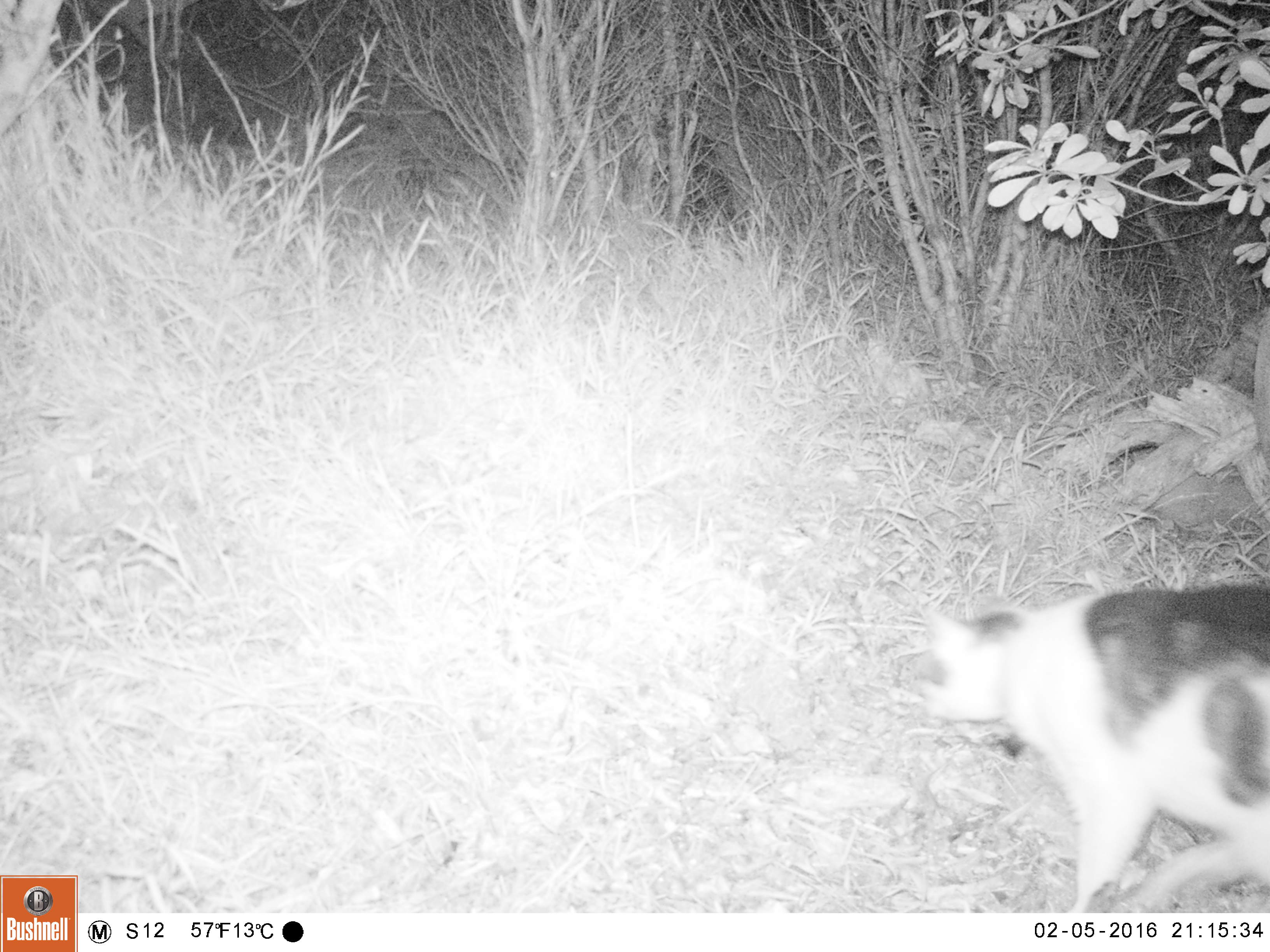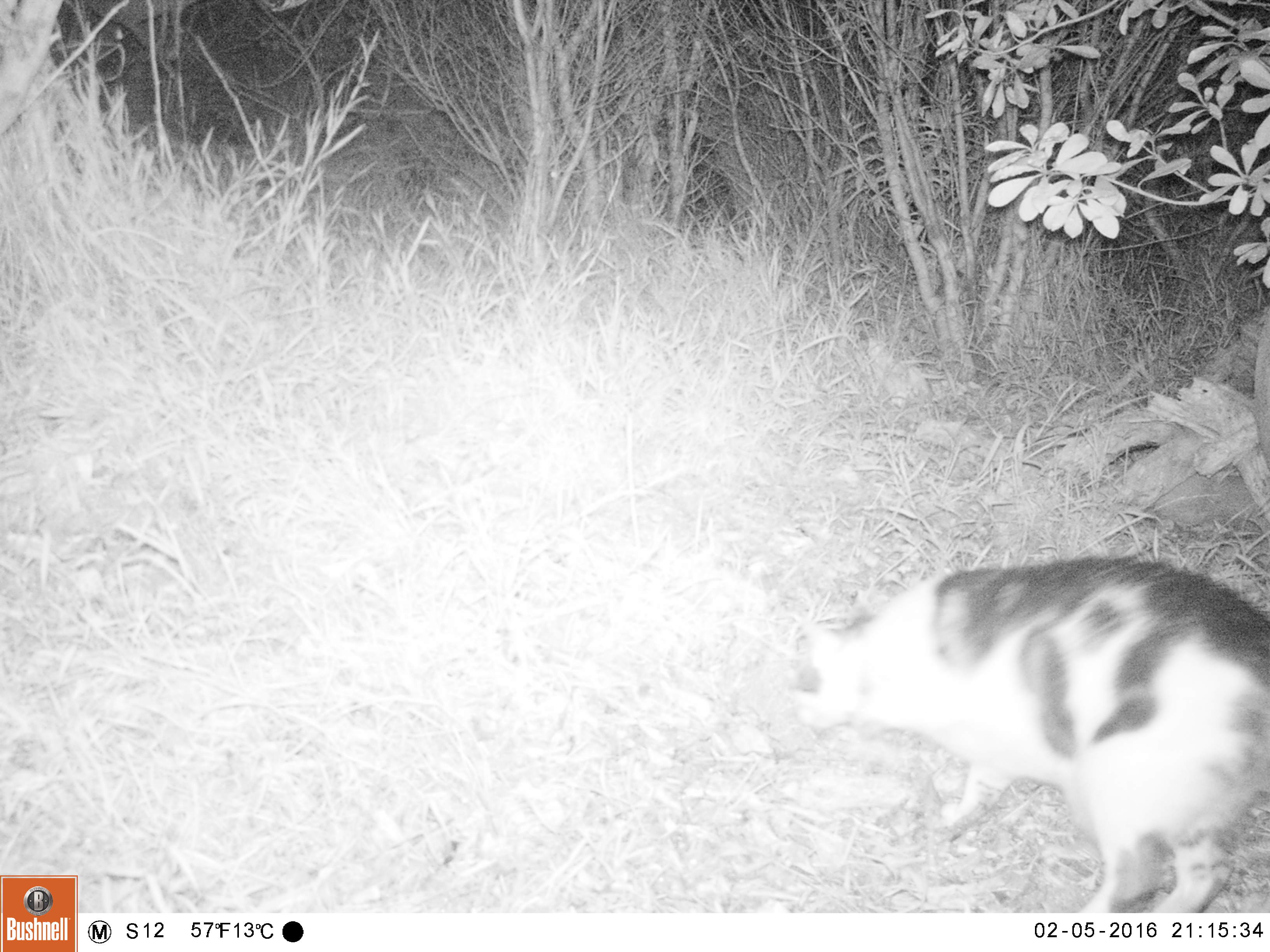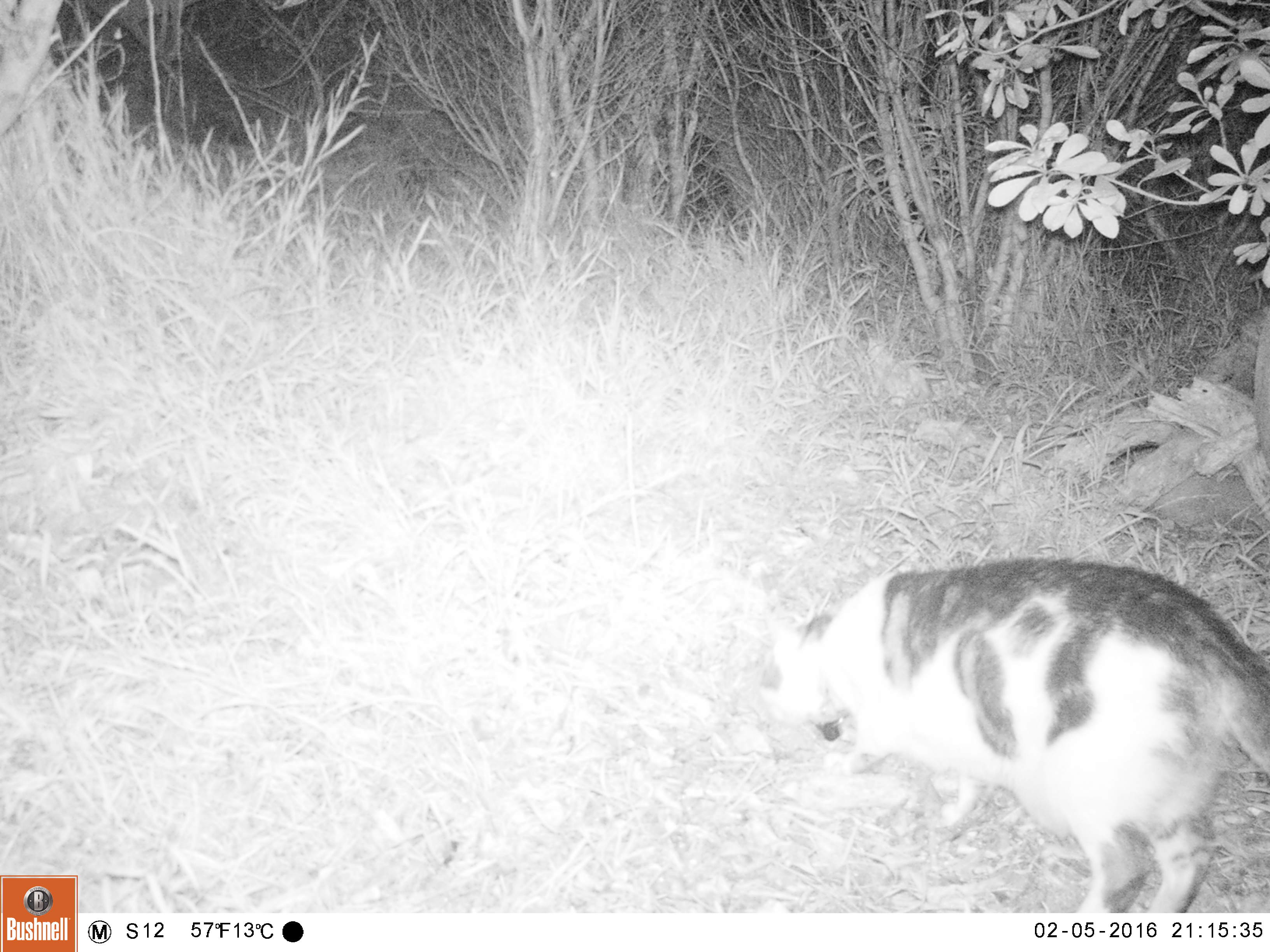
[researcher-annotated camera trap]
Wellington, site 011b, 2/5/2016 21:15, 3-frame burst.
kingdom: Animalia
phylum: Chordata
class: Mammalia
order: Carnivora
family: Felidae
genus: Felis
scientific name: Felis catus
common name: cat